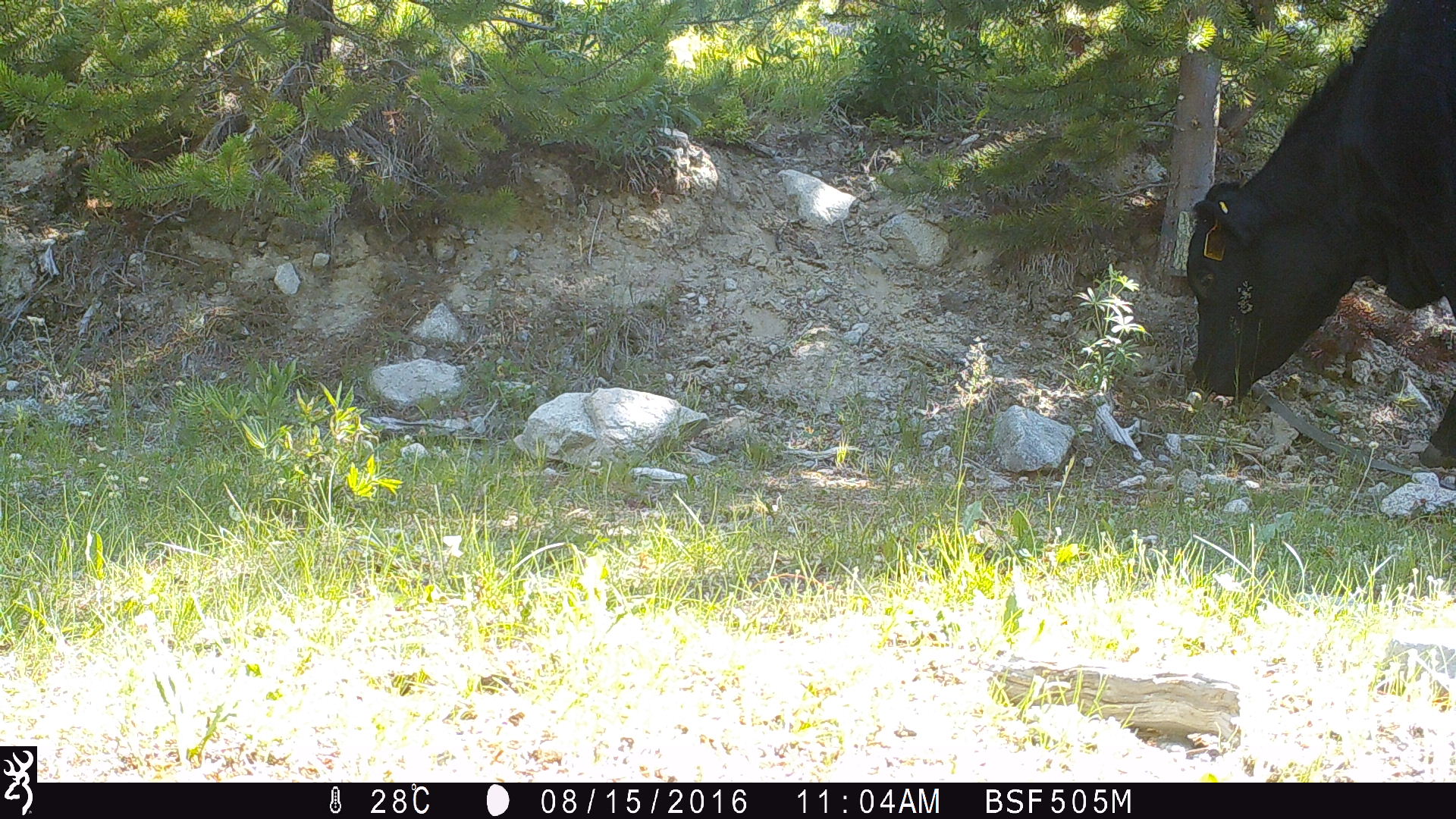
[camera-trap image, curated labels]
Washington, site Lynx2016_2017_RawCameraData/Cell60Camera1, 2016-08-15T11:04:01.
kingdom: Animalia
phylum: Chordata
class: Mammalia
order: Artiodactyla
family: Bovidae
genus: Bos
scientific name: Bos taurus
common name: domestic cattle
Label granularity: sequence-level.